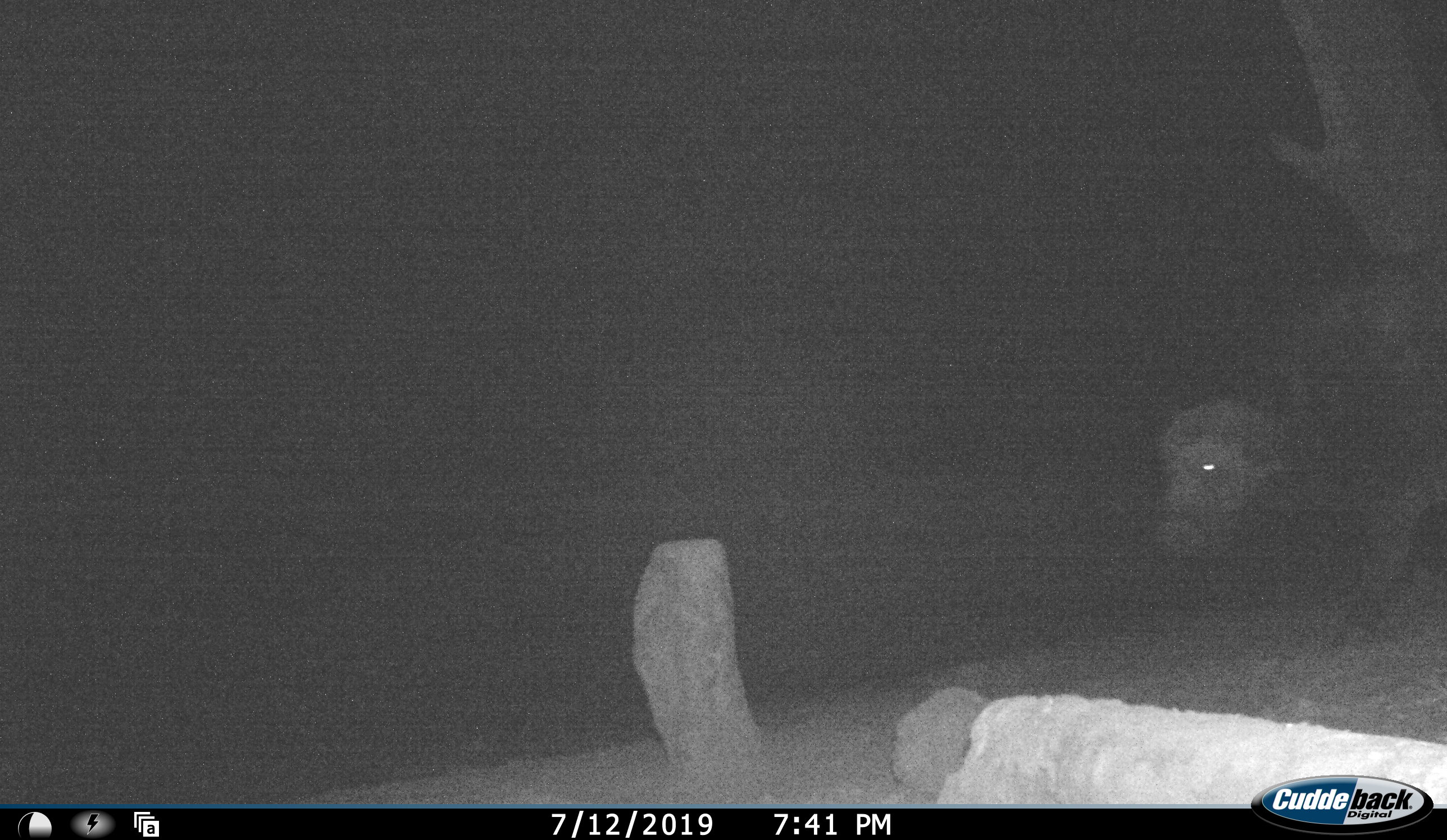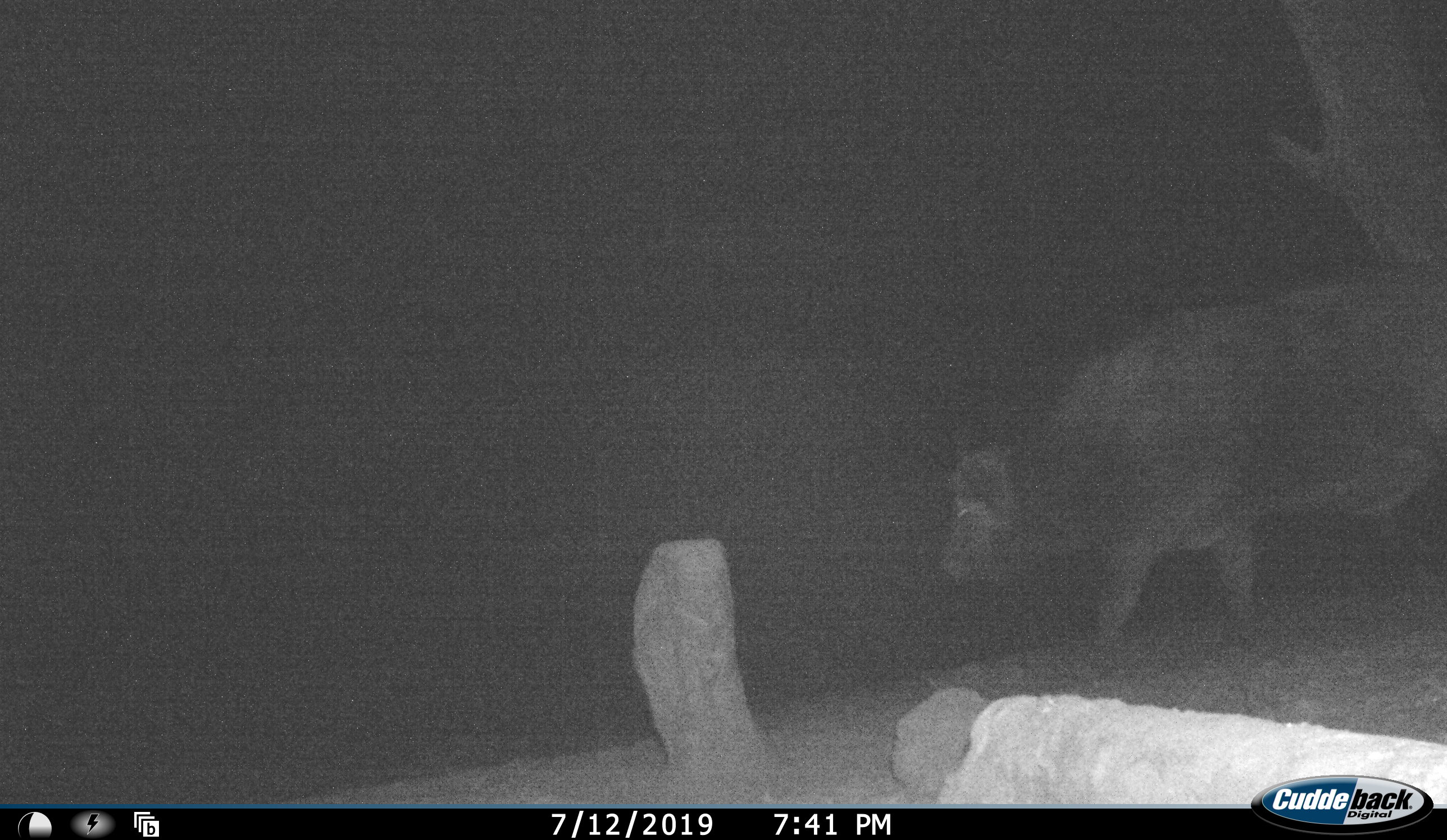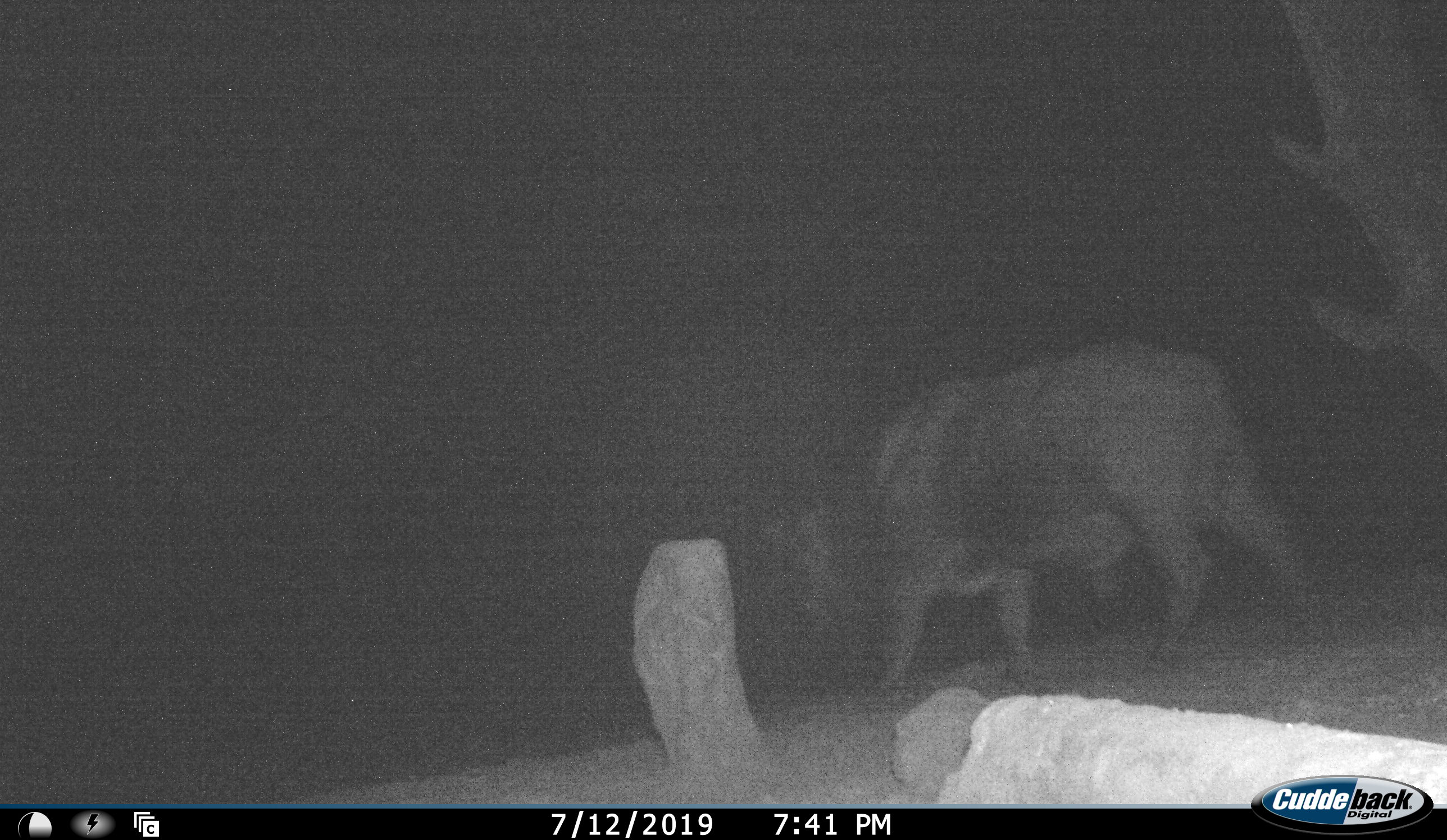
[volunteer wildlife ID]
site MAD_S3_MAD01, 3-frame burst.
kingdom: Animalia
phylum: Chordata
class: Mammalia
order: Artiodactyla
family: Bovidae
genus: Syncerus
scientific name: Syncerus caffer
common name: african buffalo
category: buffalo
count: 1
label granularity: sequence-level